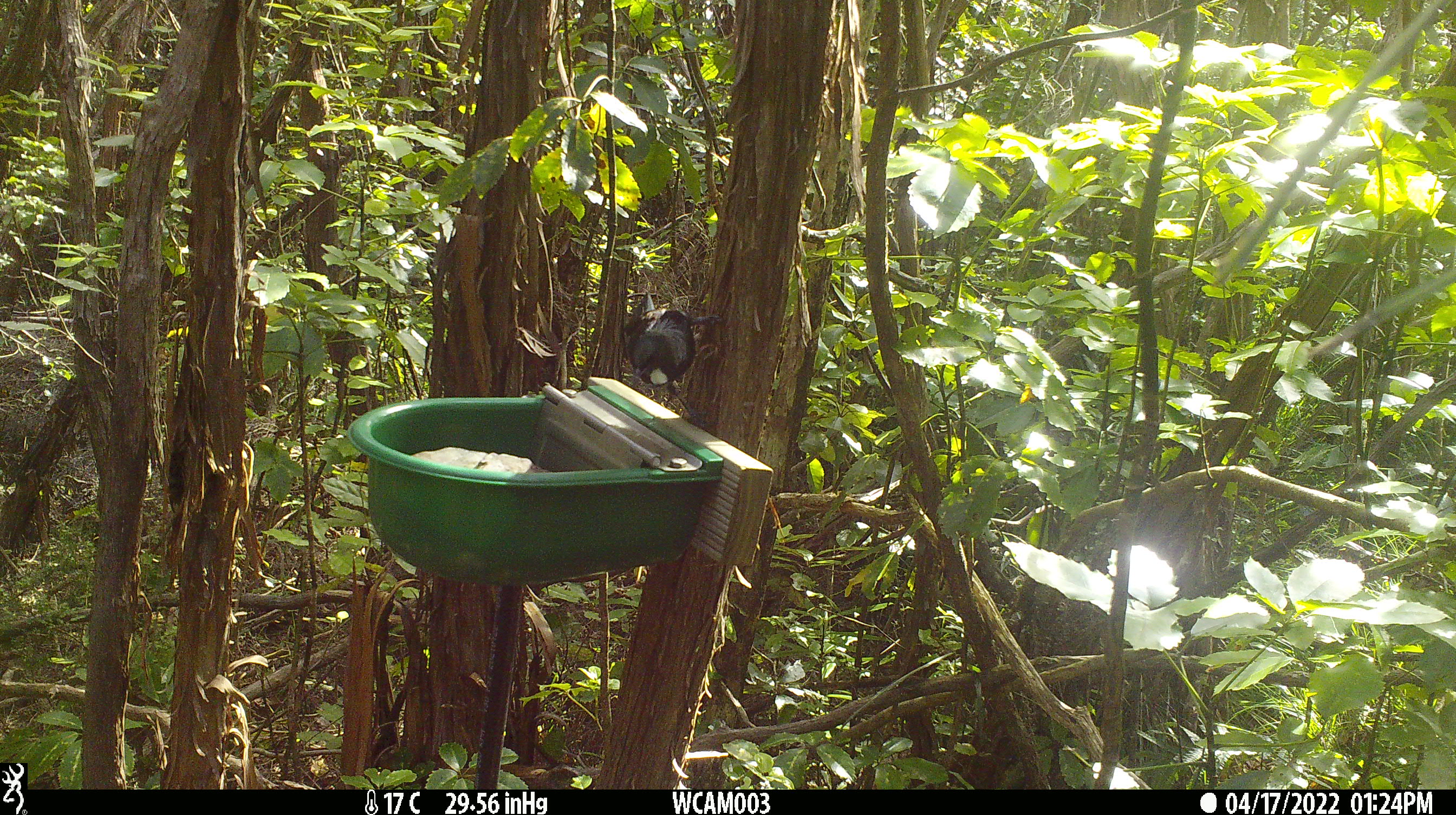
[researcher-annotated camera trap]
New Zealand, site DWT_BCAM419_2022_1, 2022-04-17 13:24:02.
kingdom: Animalia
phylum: Chordata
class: Aves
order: Passeriformes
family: Meliphagidae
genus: Prosthemadera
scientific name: Prosthemadera novaeseelandiae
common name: tui